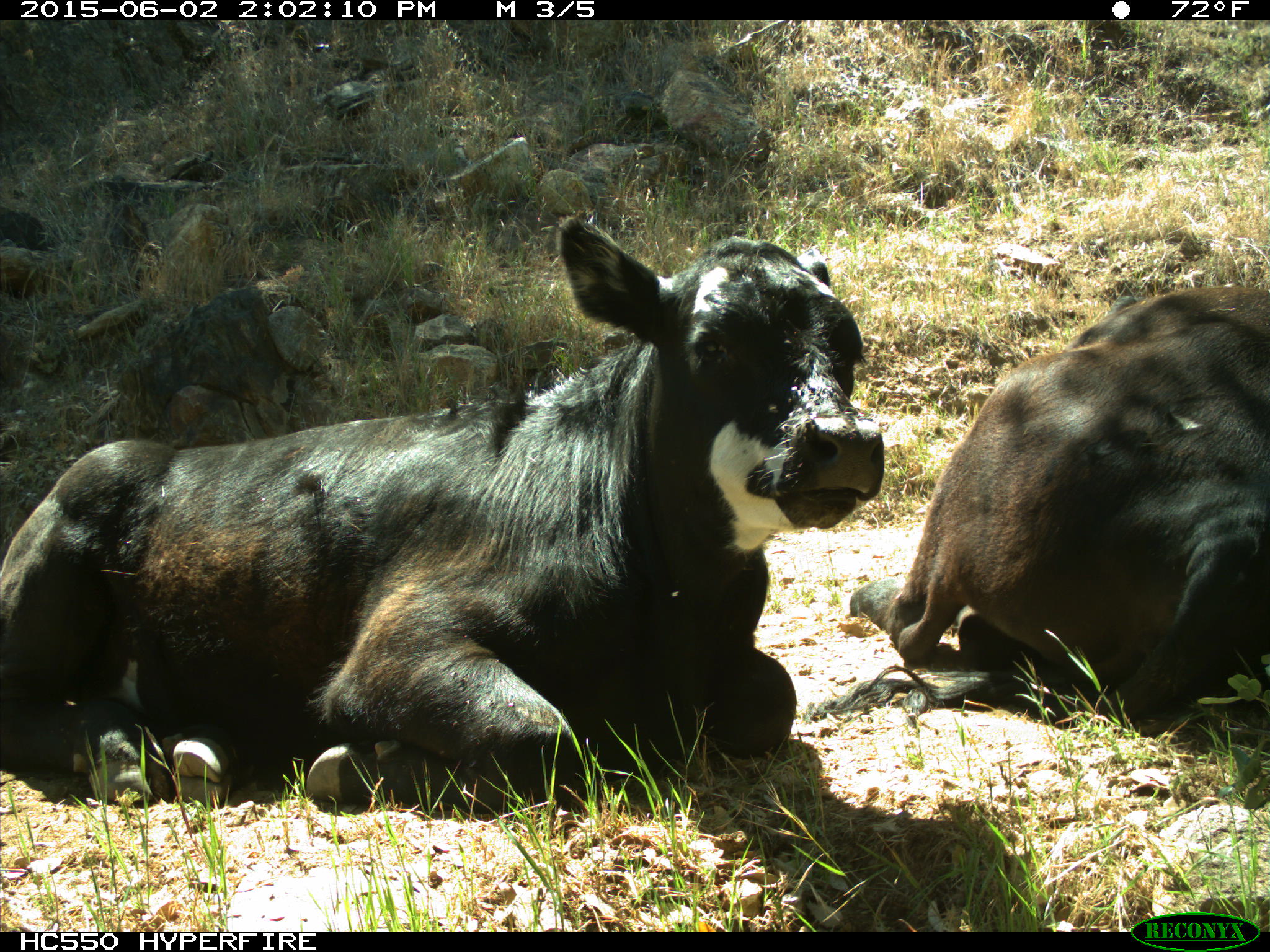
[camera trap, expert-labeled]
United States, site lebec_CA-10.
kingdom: Animalia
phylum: Chordata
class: Mammalia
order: Artiodactyla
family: Bovidae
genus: Bos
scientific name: Bos taurus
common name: domestic cow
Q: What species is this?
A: Bos taurus (domestic cow).